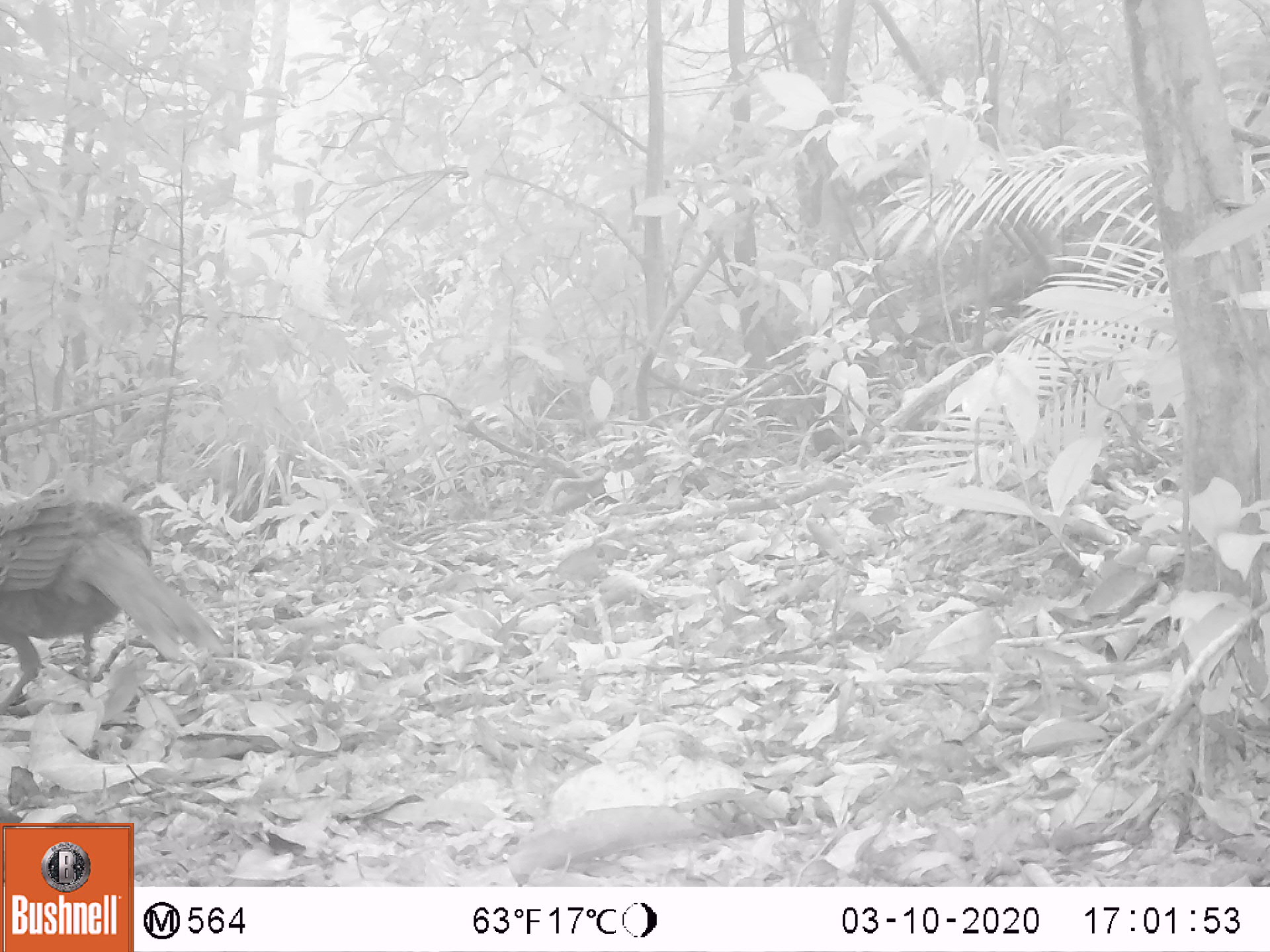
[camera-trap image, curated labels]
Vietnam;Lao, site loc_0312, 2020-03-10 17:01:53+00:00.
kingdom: Animalia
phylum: Chordata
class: Aves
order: Galliformes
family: Phasianidae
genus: Polyplectron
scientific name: Polyplectron bicalcaratum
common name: gray peacock-pheasant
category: grey peacock pheasant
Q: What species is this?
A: Grey peacock pheasant (gray peacock-pheasant) (Polyplectron bicalcaratum).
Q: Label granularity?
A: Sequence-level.